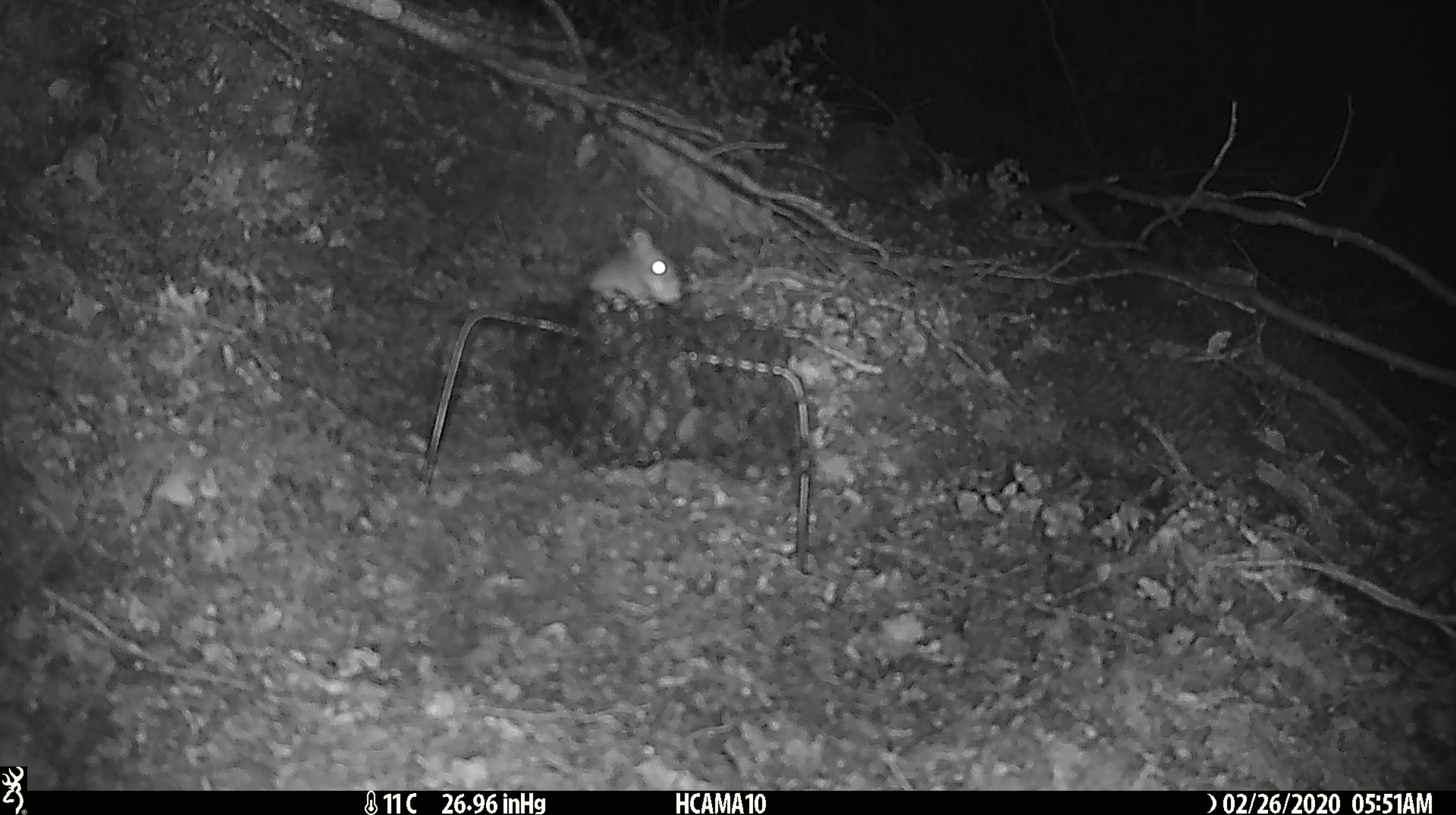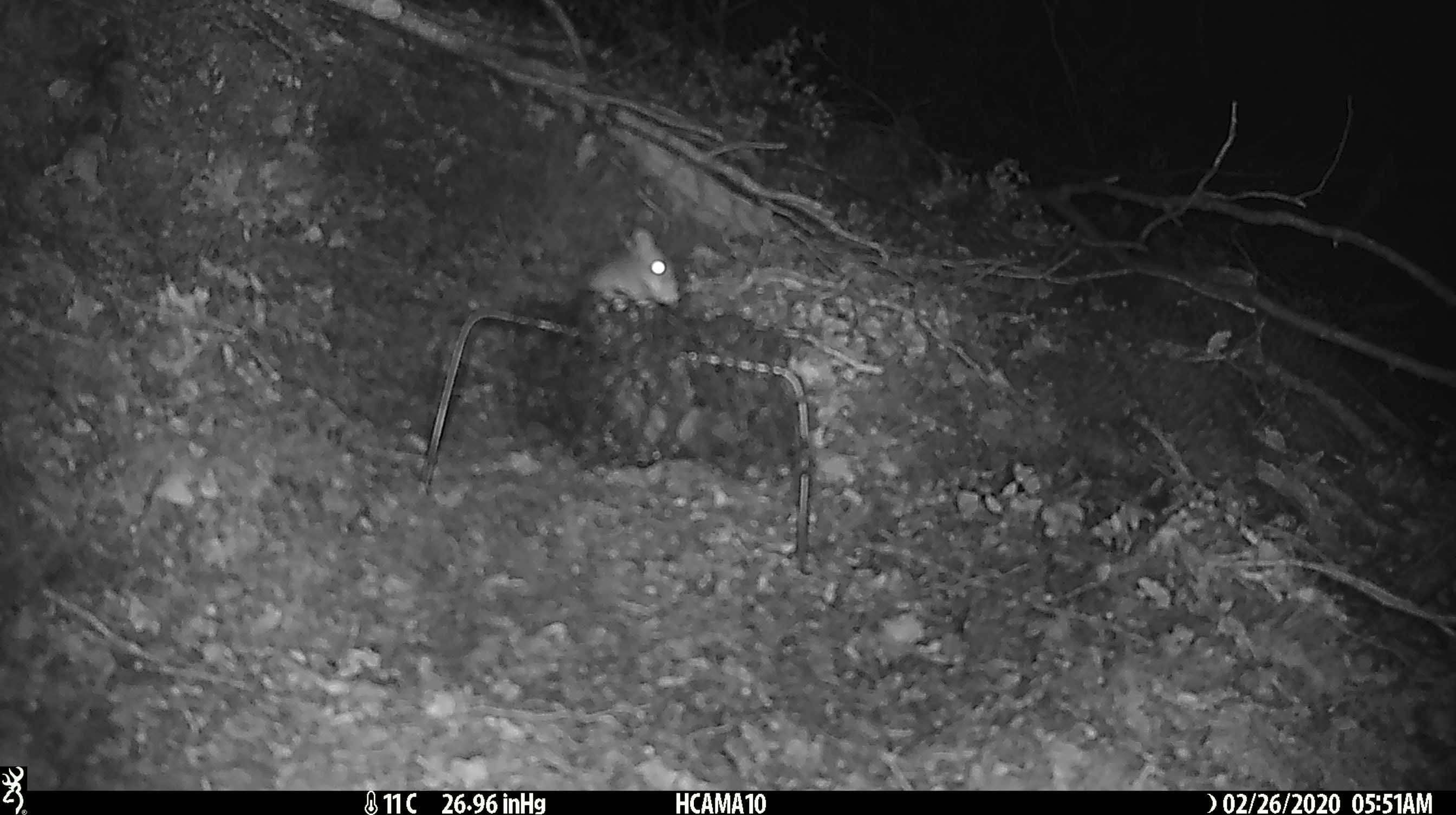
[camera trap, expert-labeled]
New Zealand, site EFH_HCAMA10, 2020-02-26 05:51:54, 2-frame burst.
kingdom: Animalia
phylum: Chordata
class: Mammalia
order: Rodentia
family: Muridae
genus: Mus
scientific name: Mus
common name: mouse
Mouse (Mus).